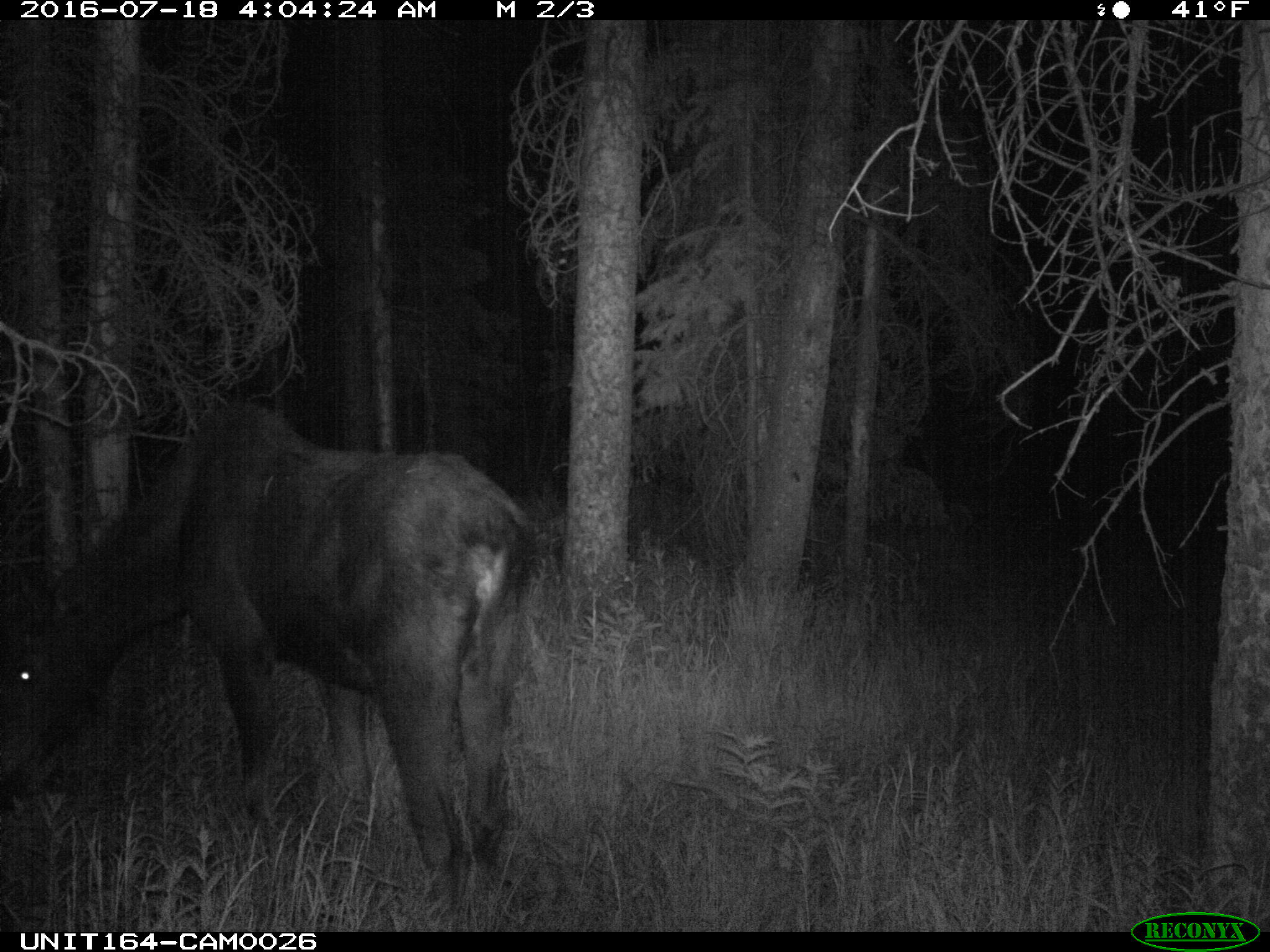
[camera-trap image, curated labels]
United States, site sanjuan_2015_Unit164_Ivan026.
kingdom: Animalia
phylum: Chordata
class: Mammalia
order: Artiodactyla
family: Cervidae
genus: Alces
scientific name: Alces alces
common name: moose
Alces alces (moose).